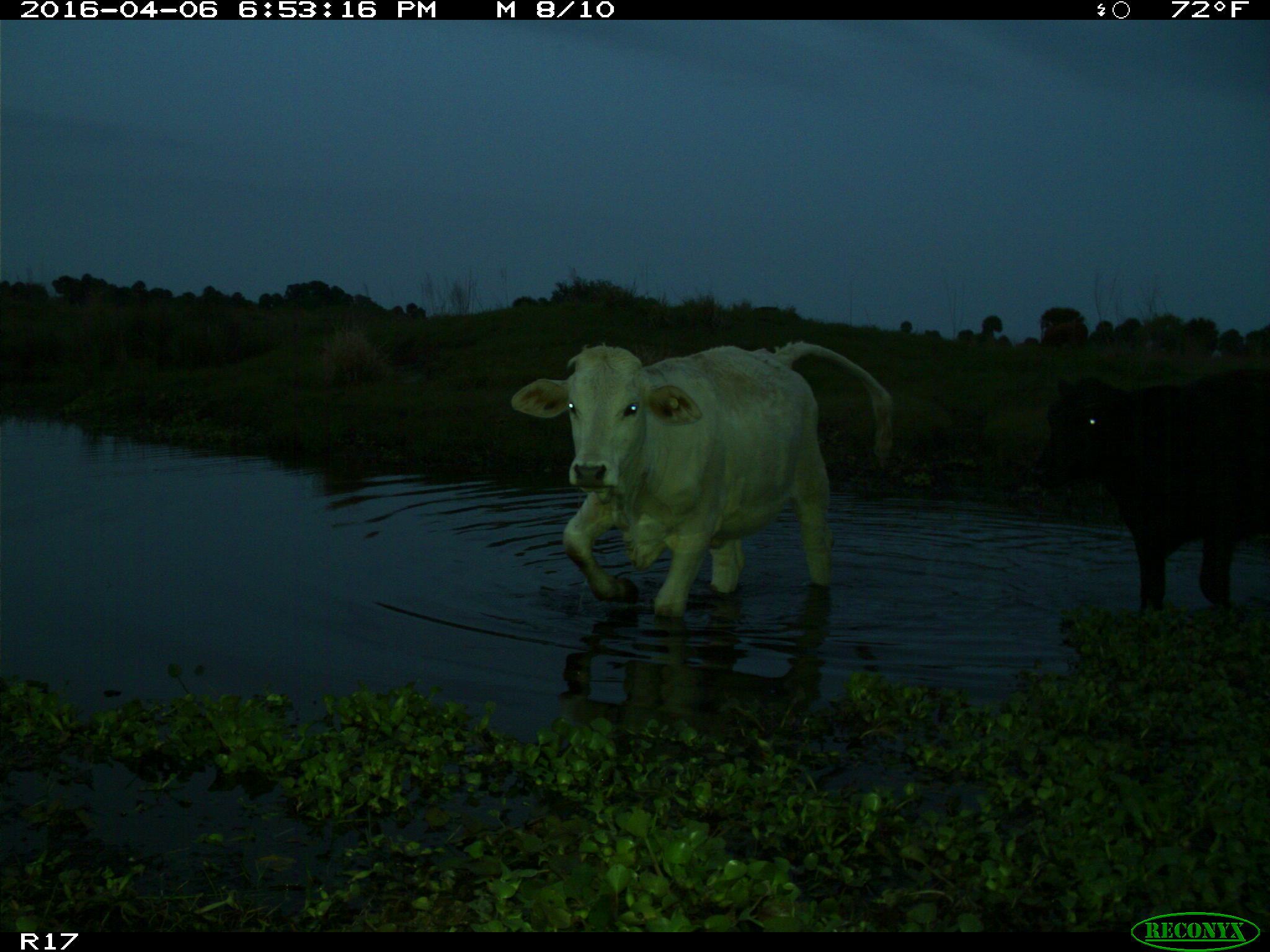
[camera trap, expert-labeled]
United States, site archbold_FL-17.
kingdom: Animalia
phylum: Chordata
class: Mammalia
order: Artiodactyla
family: Bovidae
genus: Bos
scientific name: Bos taurus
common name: domestic cow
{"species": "Bos taurus (domestic cow)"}